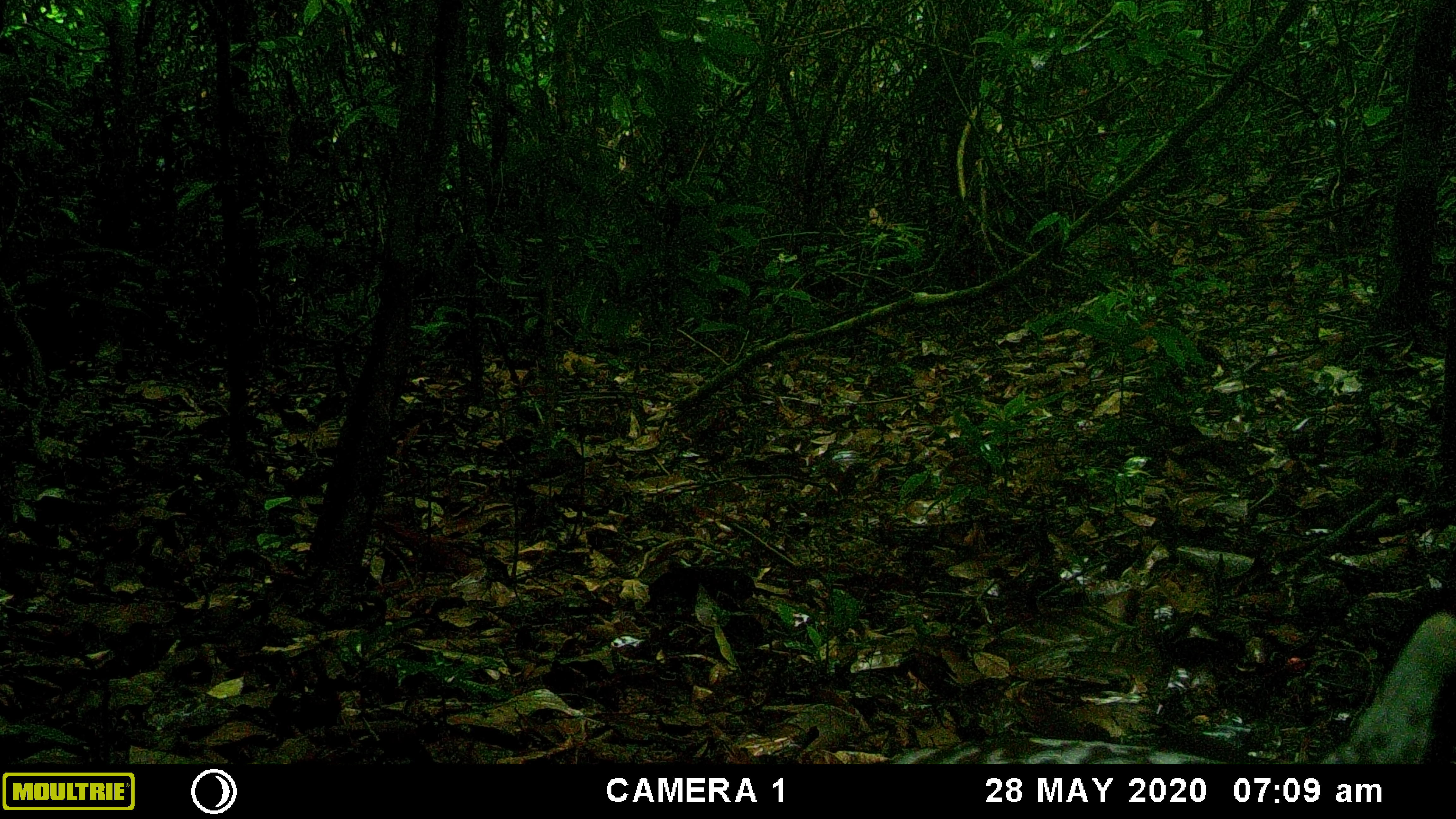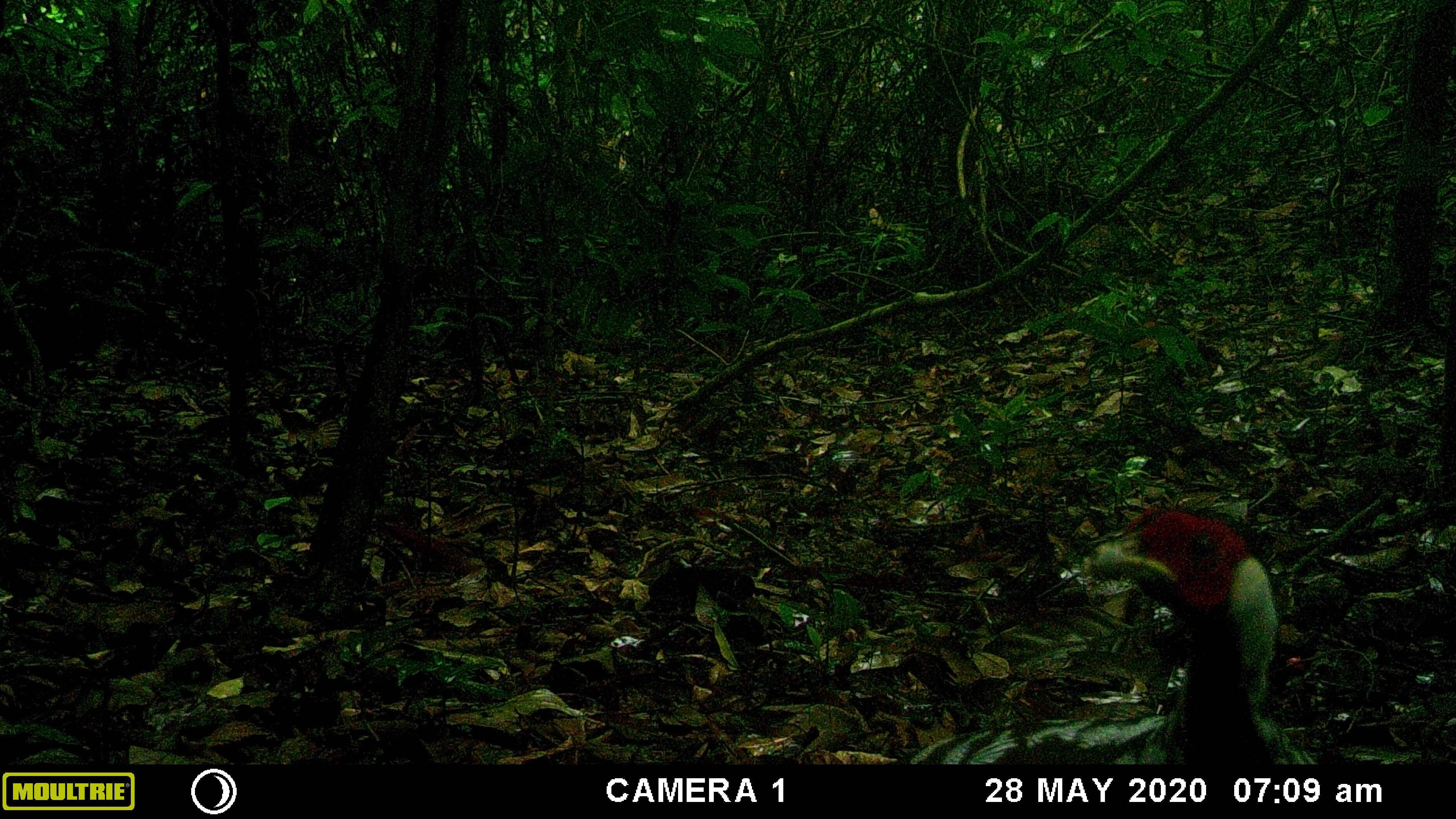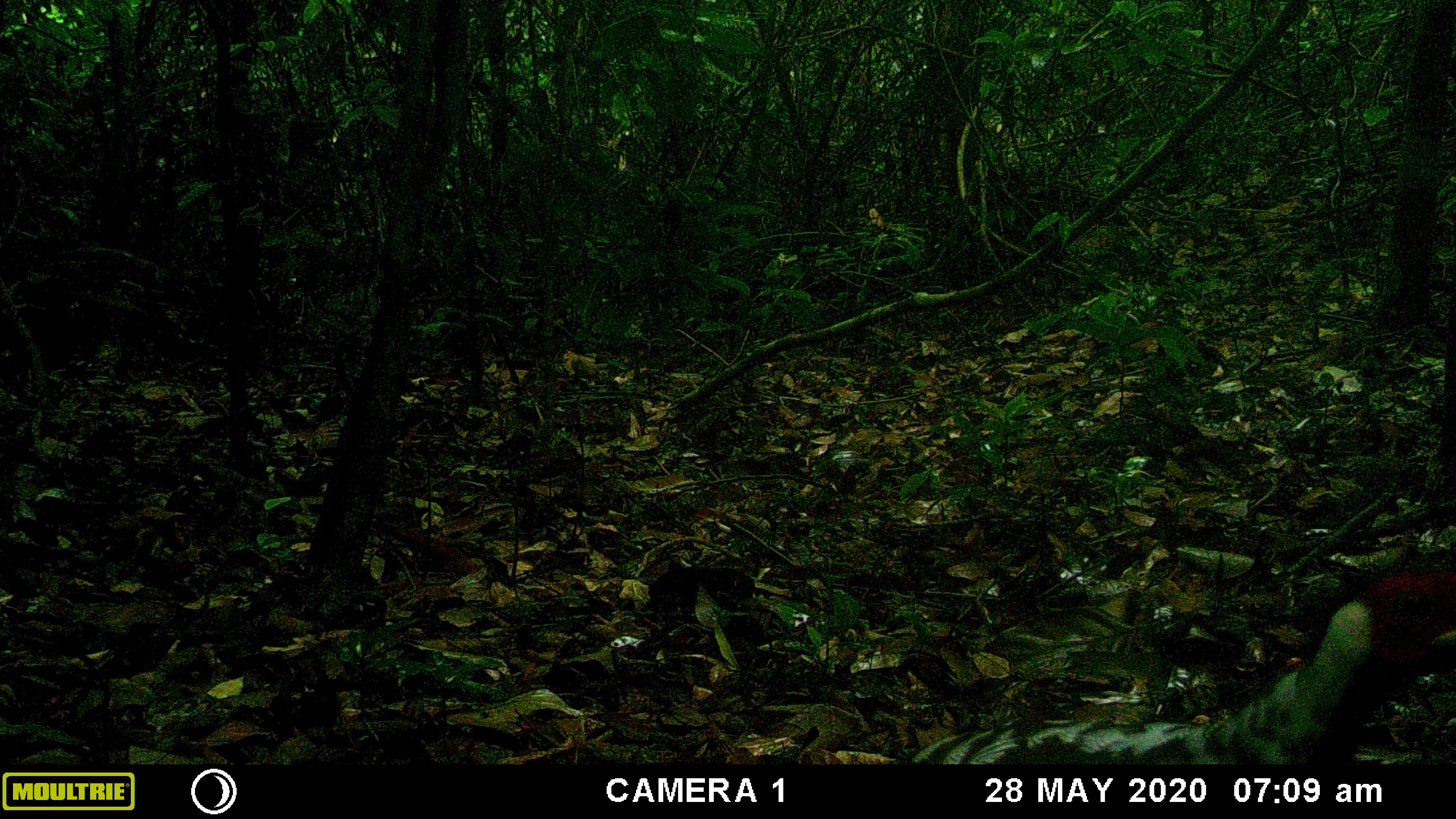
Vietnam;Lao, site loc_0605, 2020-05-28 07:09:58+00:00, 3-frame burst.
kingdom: Animalia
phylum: Chordata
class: Aves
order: Galliformes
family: Phasianidae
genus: Lophura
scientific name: Lophura nycthemera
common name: silver pheasant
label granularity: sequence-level